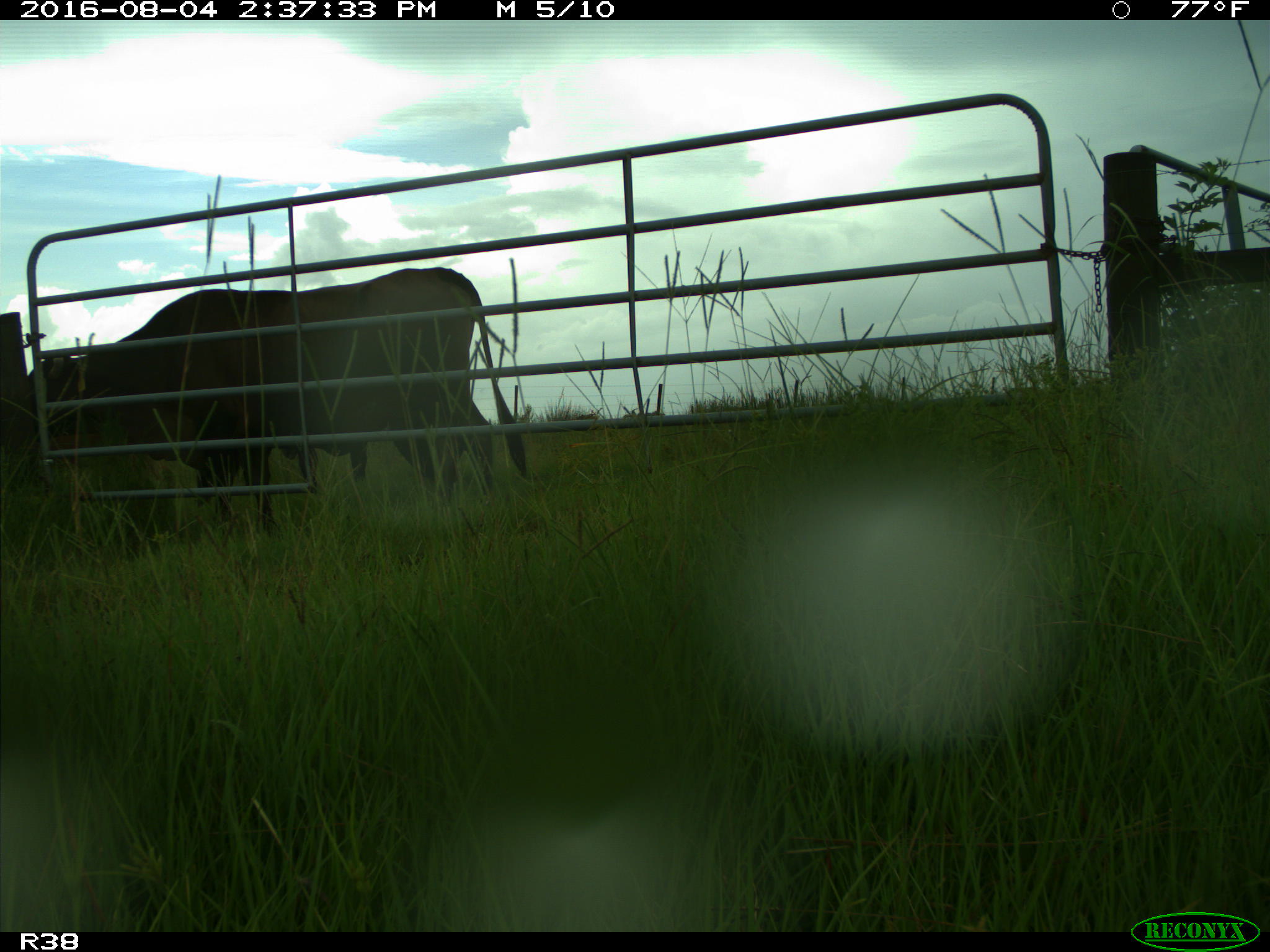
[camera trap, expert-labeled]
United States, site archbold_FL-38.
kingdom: Animalia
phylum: Chordata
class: Mammalia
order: Artiodactyla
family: Bovidae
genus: Bos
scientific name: Bos taurus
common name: domestic cow